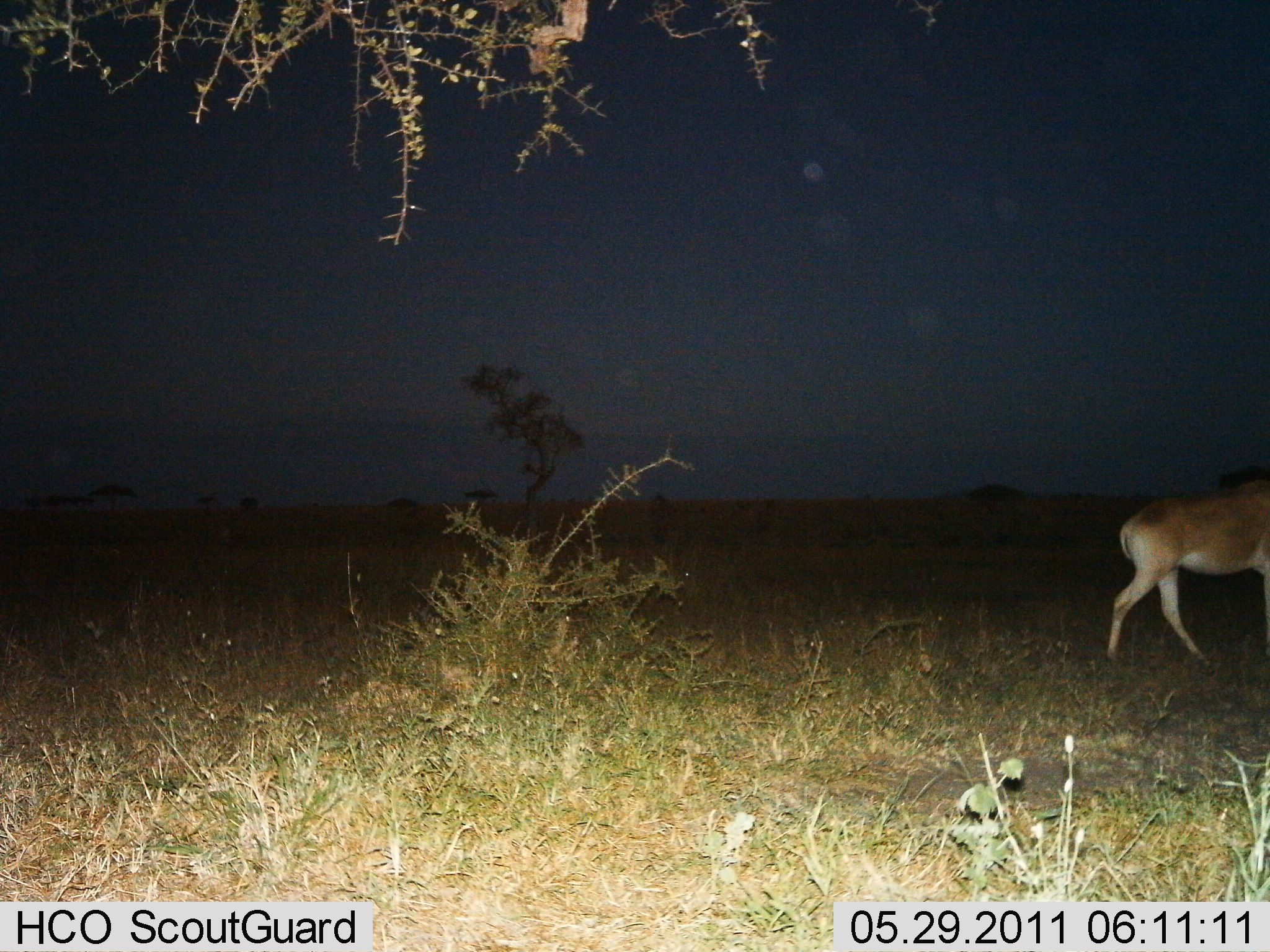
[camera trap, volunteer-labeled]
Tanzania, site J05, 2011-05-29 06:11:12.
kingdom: Animalia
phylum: Chordata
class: Mammalia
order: Artiodactyla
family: Bovidae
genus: Redunca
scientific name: Redunca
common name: reedbuck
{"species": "reedbuck (Redunca)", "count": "1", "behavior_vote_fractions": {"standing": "20%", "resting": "0%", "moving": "80%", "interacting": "0%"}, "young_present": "0%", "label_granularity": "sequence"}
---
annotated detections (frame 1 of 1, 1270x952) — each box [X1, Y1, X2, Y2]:
animal: [1105, 475, 1270, 668]